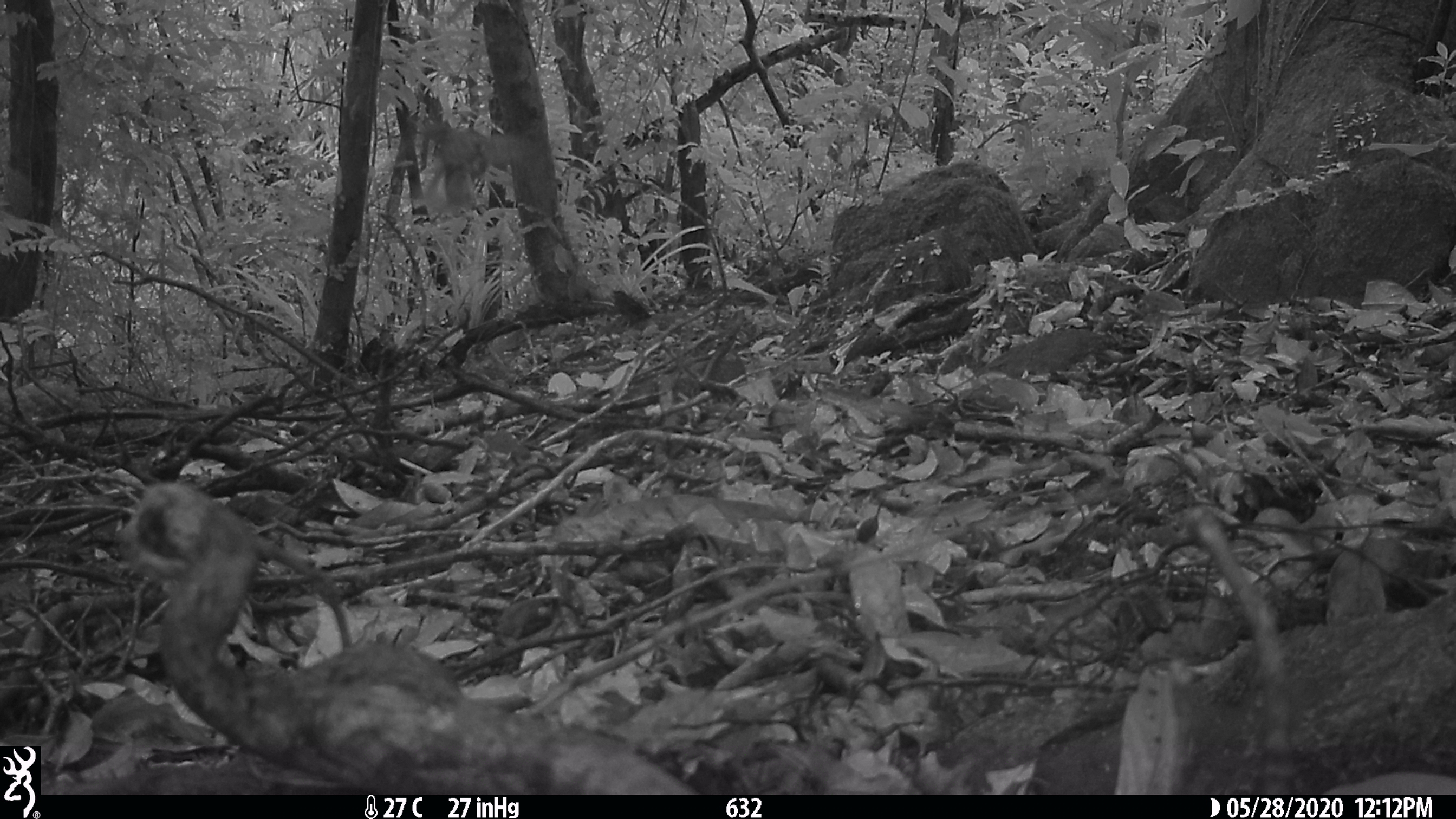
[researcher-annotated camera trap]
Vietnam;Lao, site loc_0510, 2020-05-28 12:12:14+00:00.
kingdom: Animalia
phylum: Chordata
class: Aves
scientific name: Aves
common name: bird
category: unidentified bird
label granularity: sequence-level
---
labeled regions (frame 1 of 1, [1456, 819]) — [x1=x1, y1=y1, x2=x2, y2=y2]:
unidentified bird: [x1=405, y1=116, x2=524, y2=218]